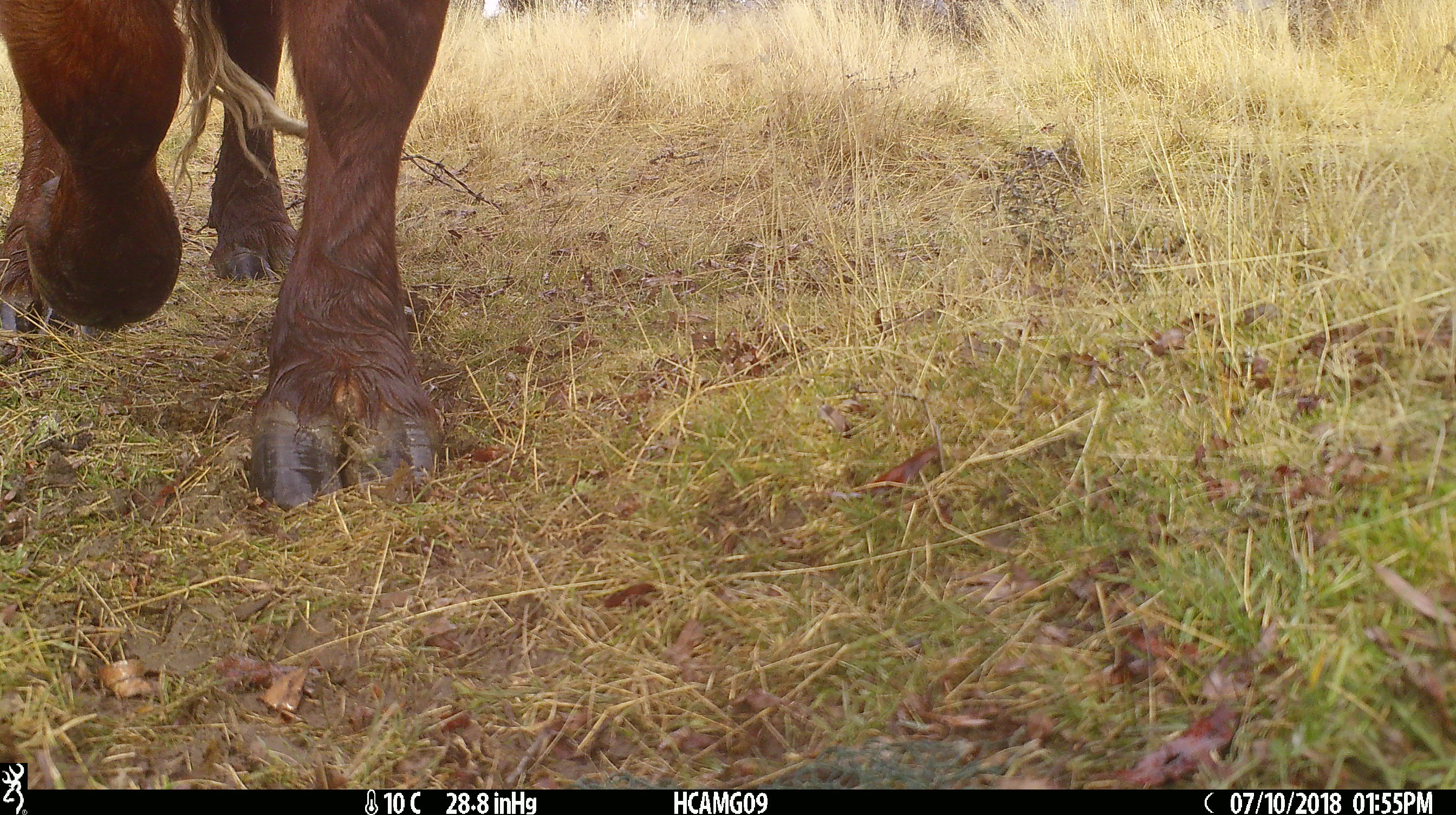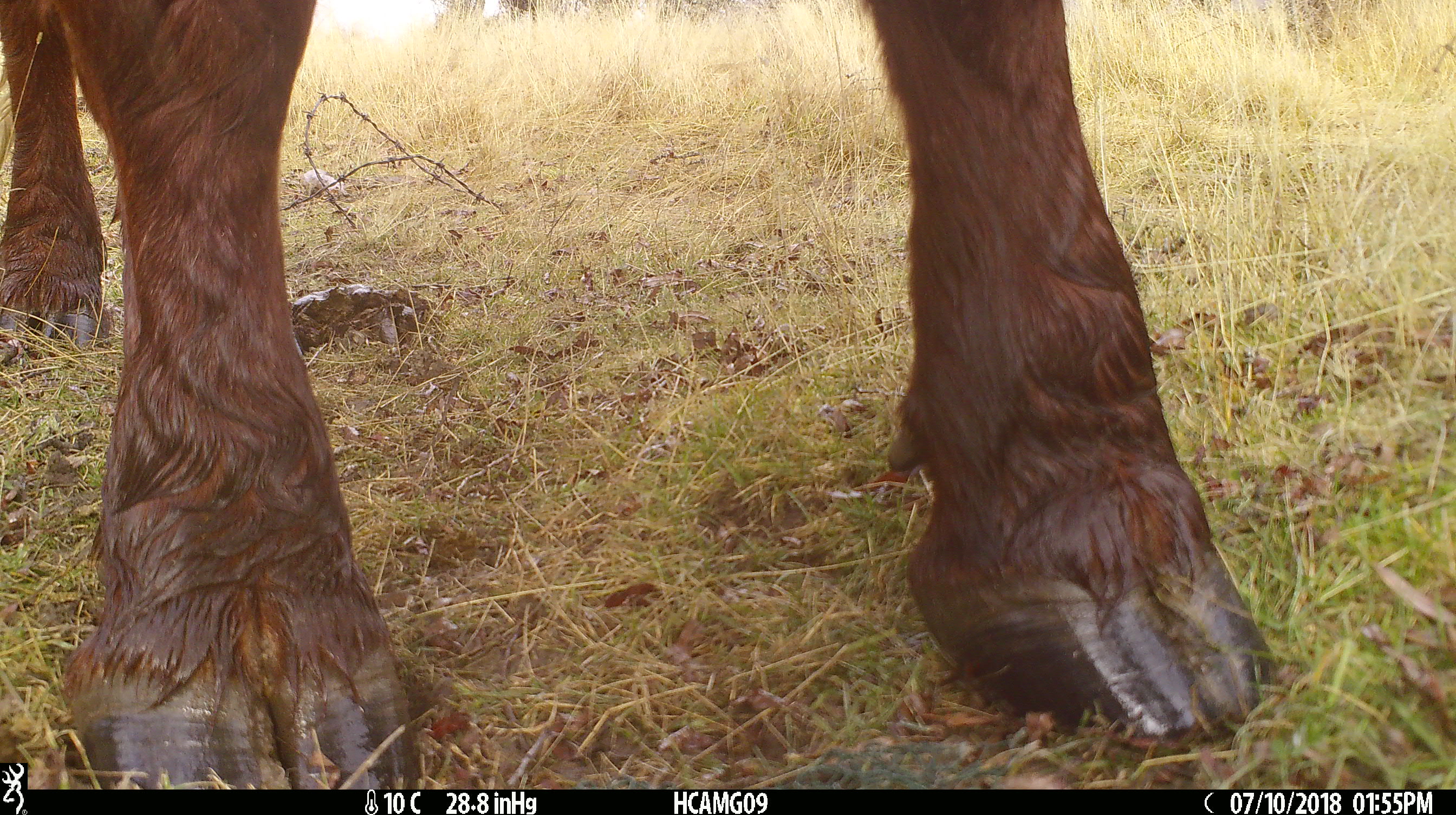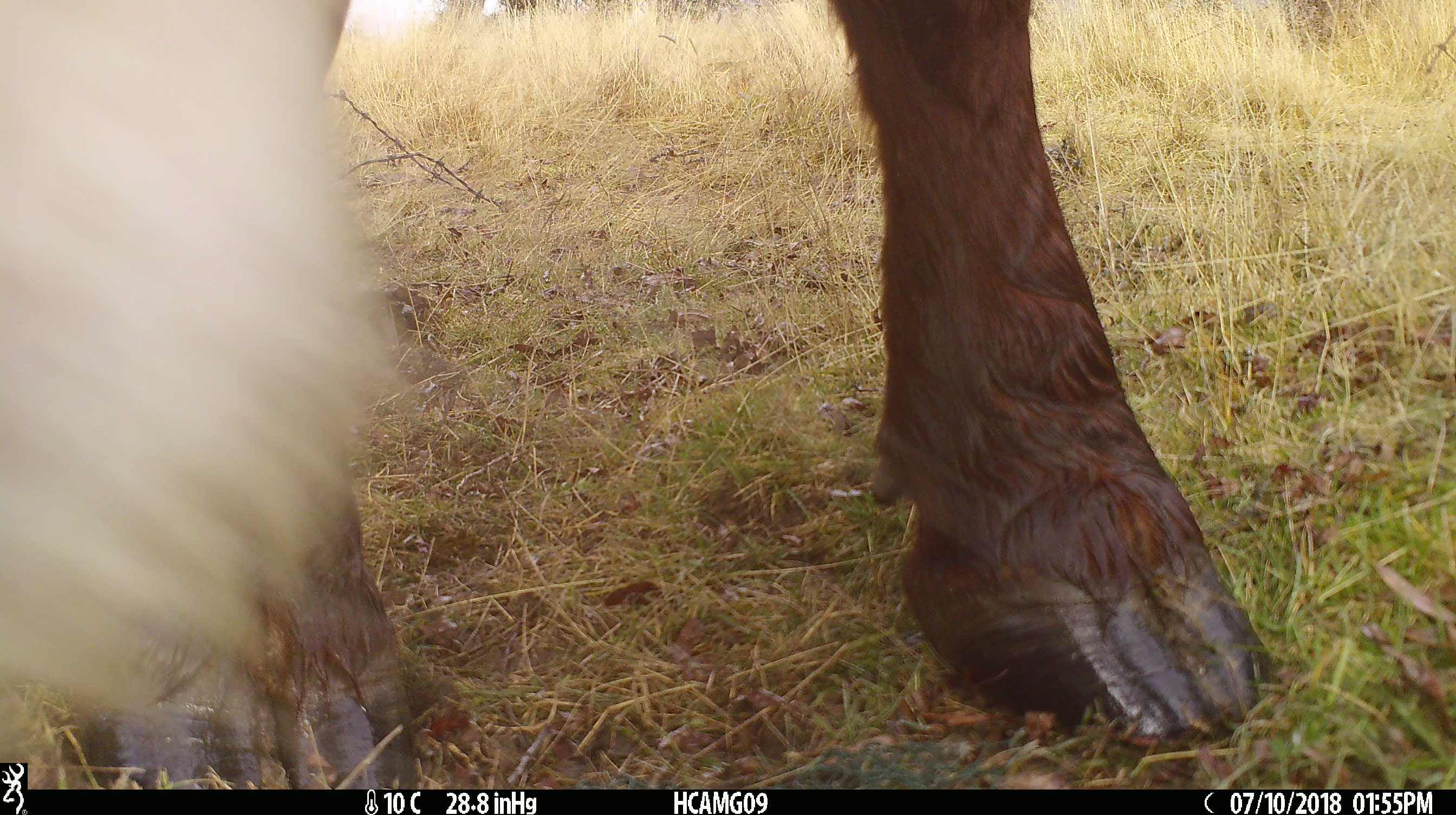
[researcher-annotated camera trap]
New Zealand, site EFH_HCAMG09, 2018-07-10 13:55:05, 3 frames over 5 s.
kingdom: Animalia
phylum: Chordata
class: Mammalia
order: Artiodactyla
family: Bovidae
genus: Bos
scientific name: Bos taurus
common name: domestic cow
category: cow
Cow (domestic cow) (Bos taurus).